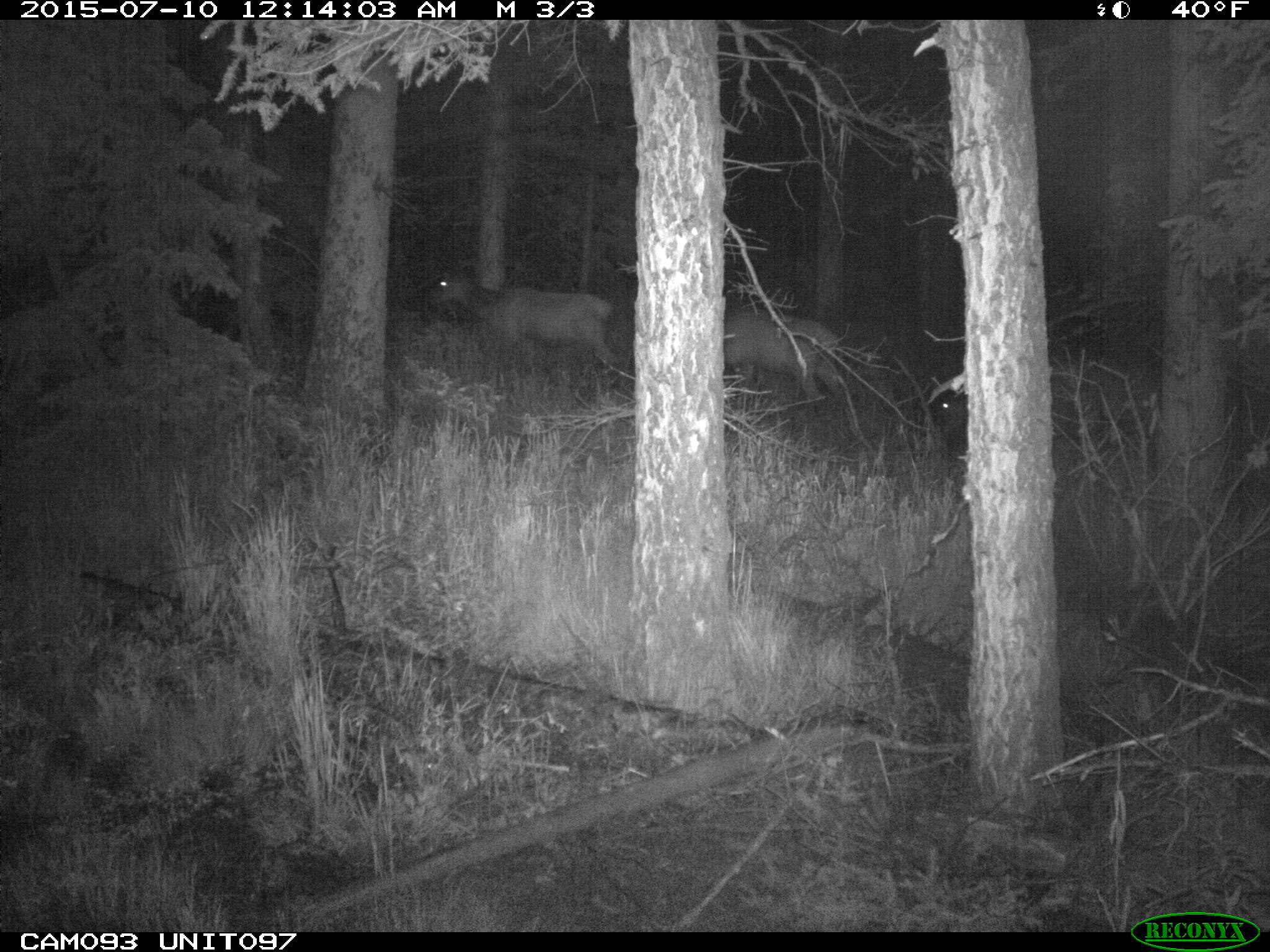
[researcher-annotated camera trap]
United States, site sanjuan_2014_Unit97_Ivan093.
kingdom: Animalia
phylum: Chordata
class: Mammalia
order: Artiodactyla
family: Cervidae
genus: Cervus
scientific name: Cervus elaphus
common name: red deer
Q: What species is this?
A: Cervus elaphus (red deer).